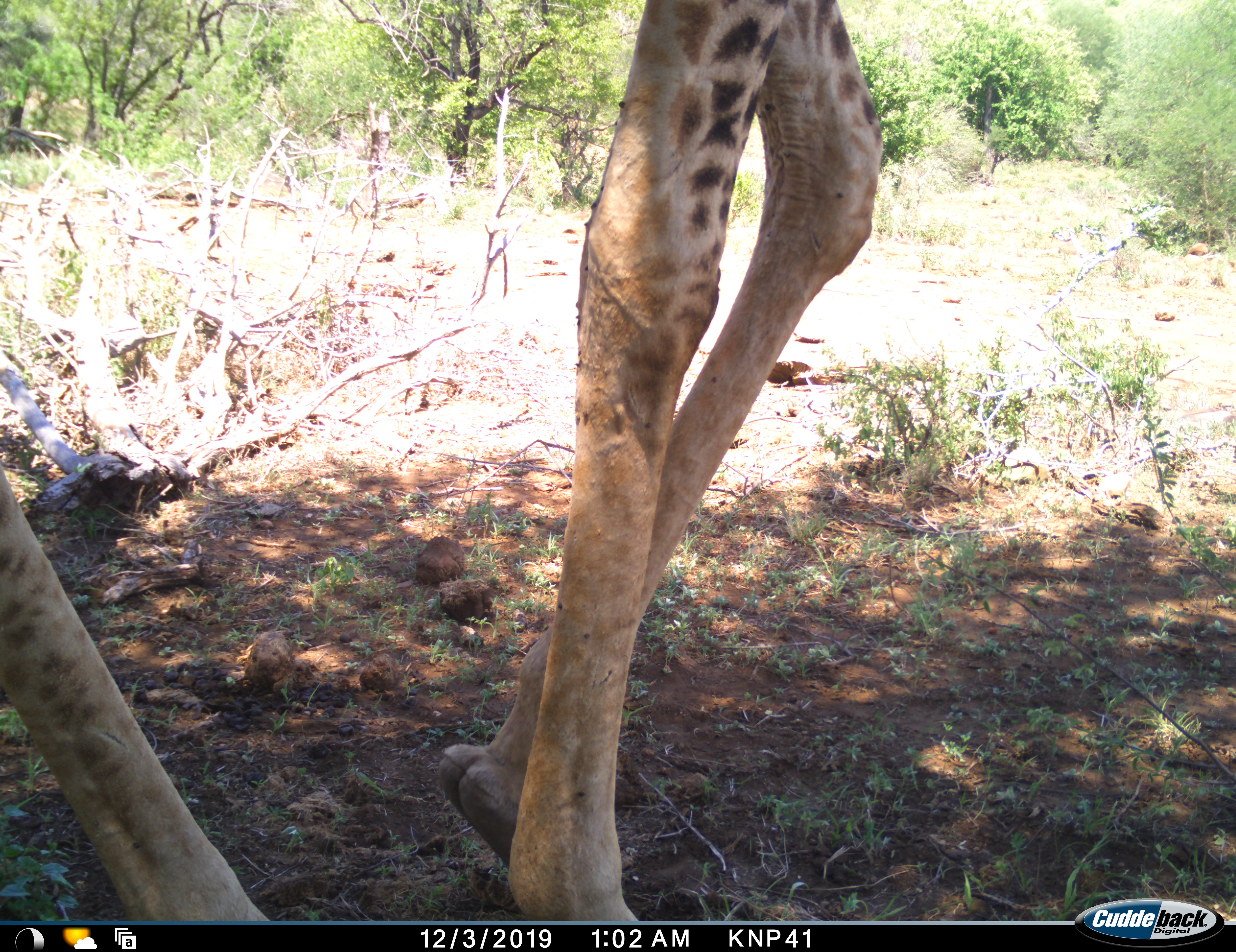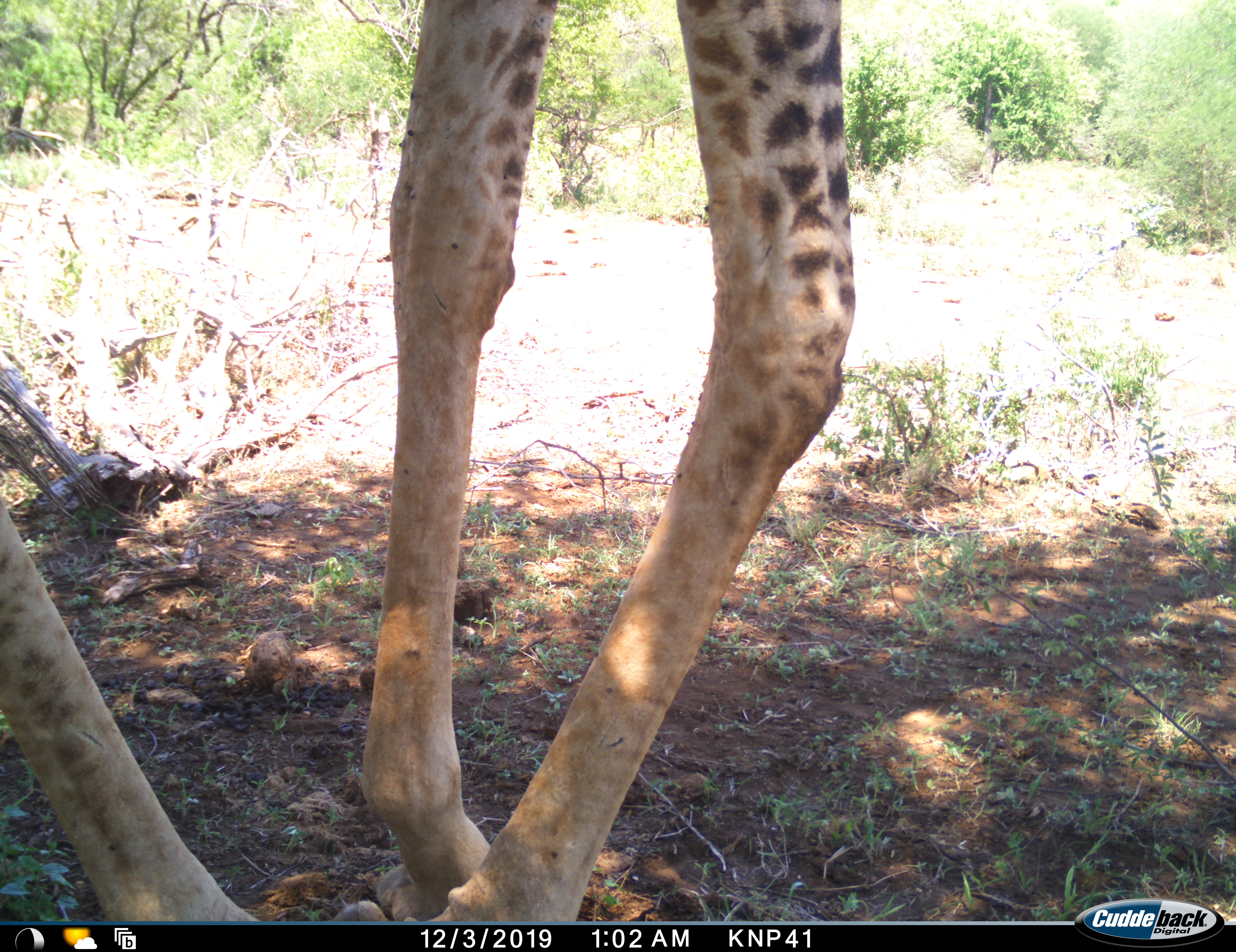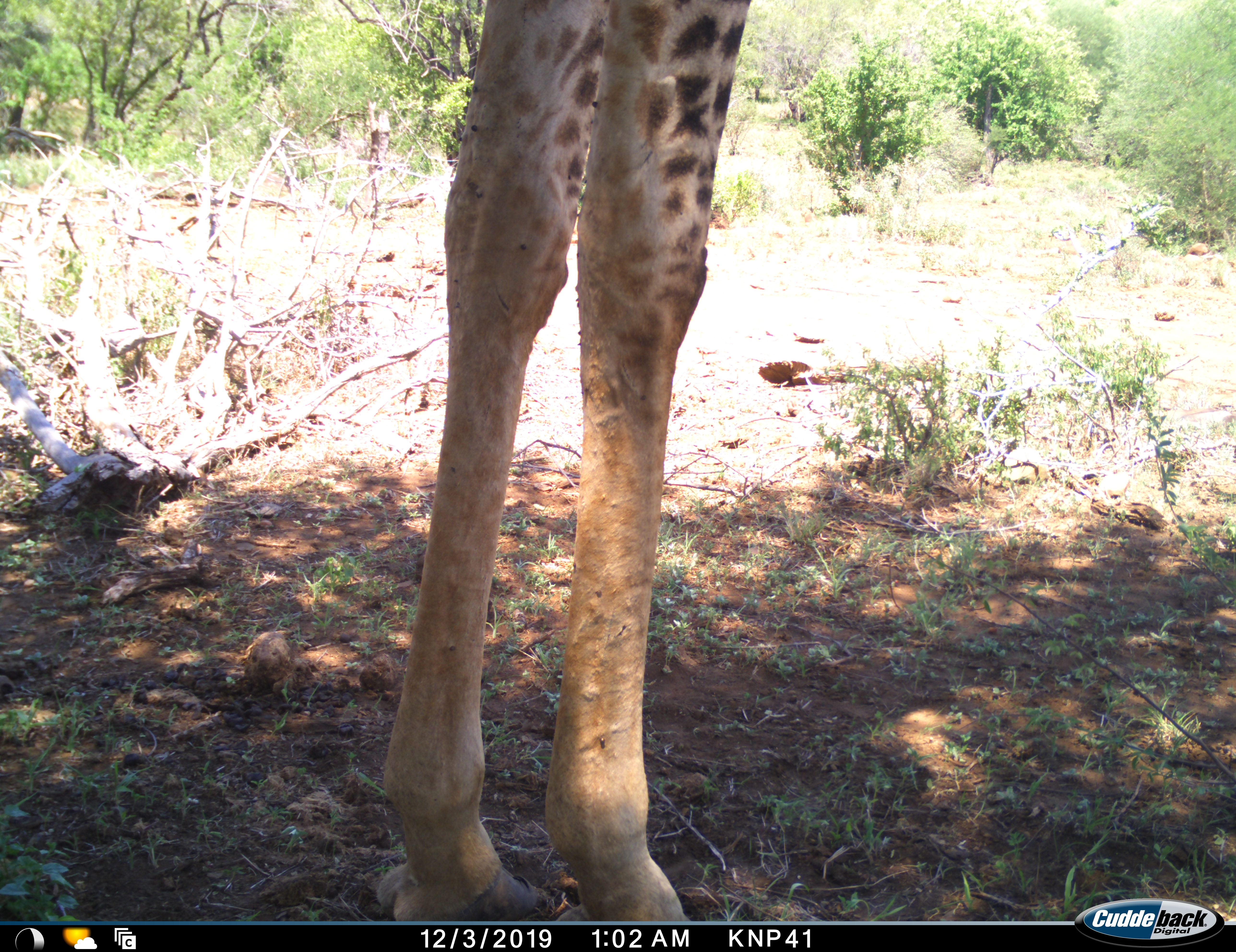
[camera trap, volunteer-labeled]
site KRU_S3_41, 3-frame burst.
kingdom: Animalia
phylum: Chordata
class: Mammalia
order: Artiodactyla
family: Giraffidae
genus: Giraffa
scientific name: Giraffa camelopardalis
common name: giraffe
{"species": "giraffe (Giraffa camelopardalis)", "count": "1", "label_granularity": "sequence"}